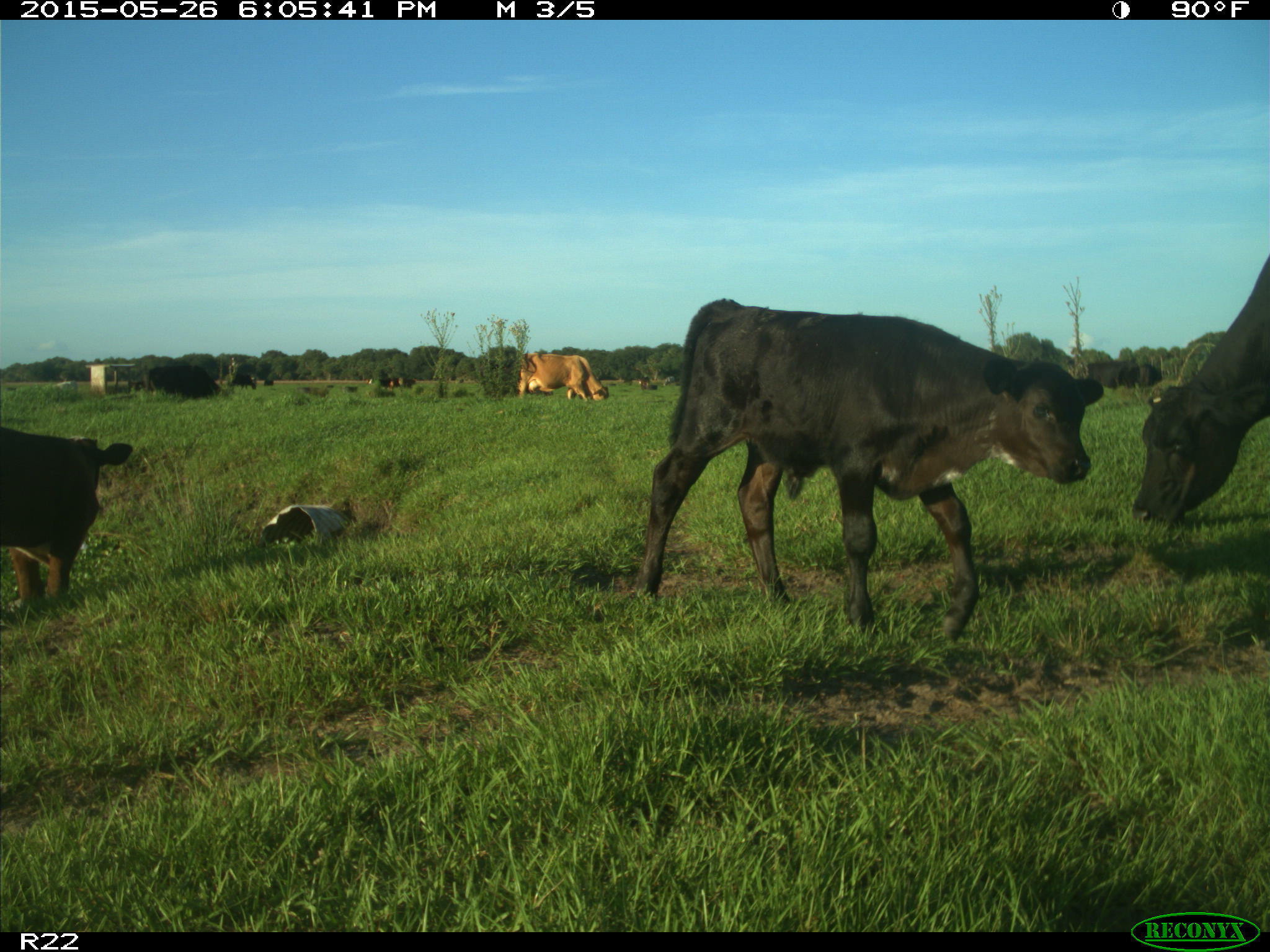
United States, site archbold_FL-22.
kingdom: Animalia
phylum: Chordata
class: Mammalia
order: Artiodactyla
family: Bovidae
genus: Bos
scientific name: Bos taurus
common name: domestic cow